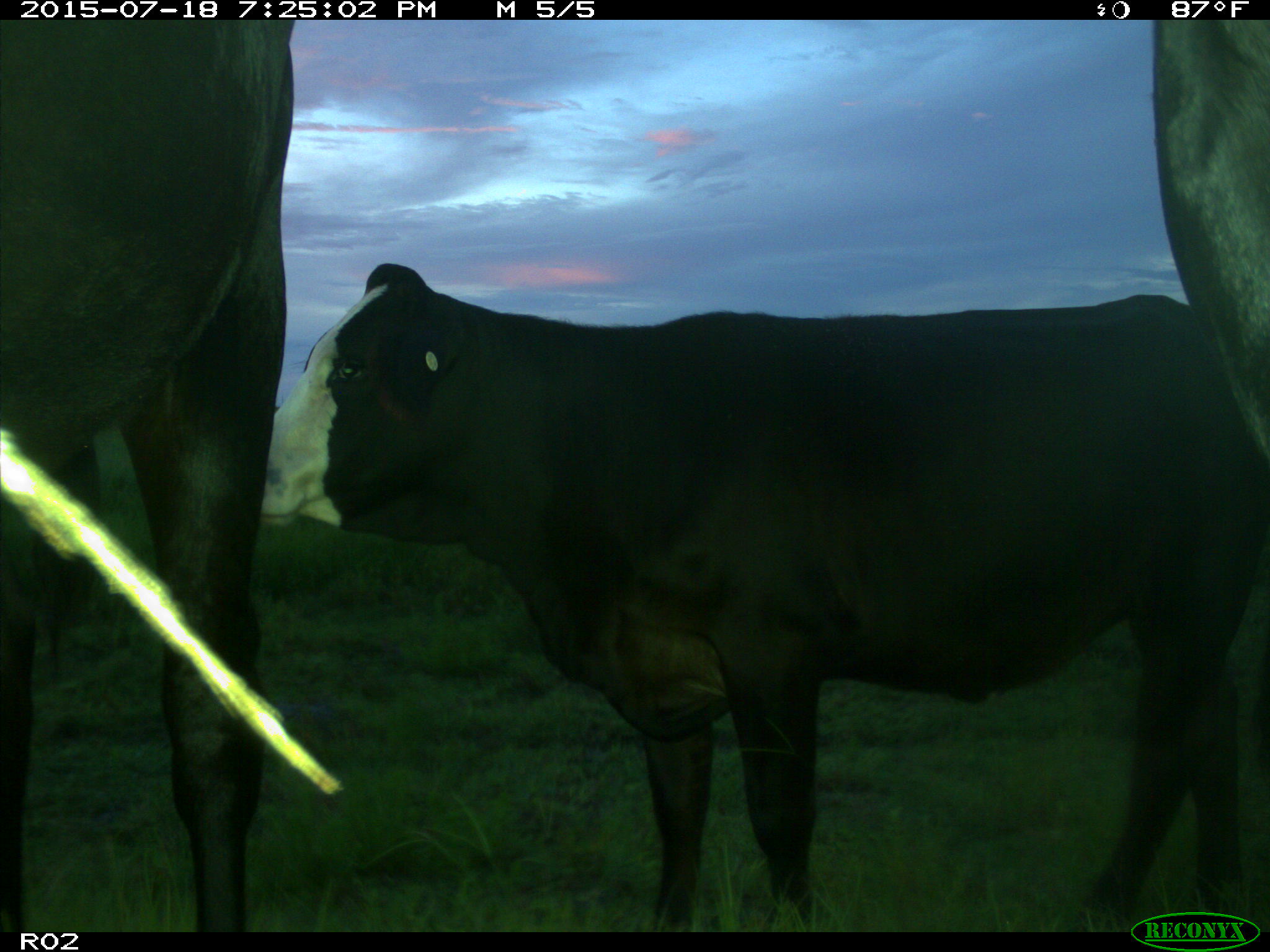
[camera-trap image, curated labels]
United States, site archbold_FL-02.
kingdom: Animalia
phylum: Chordata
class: Mammalia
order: Artiodactyla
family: Bovidae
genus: Bos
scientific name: Bos taurus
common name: domestic cow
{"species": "Bos taurus (domestic cow)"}